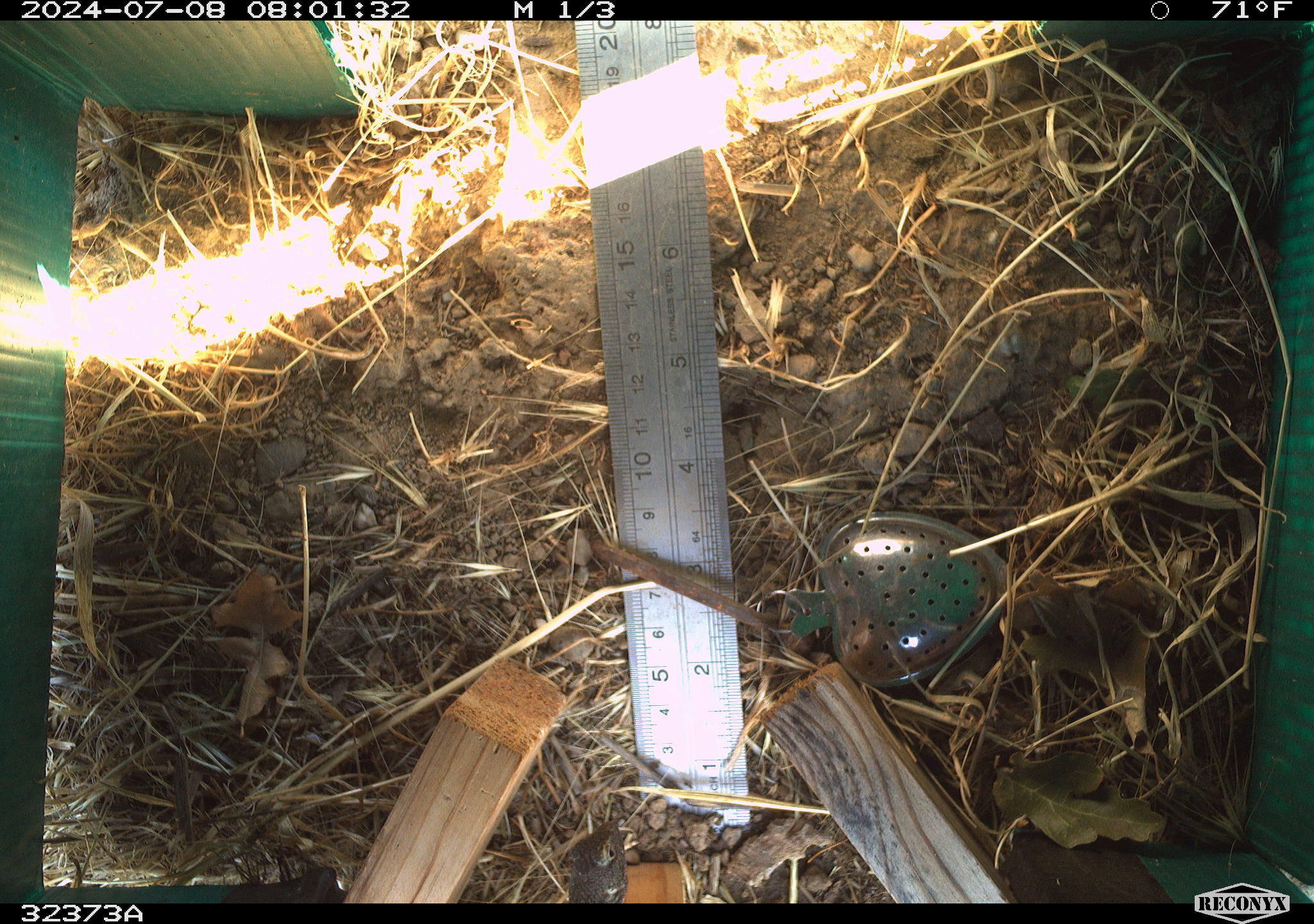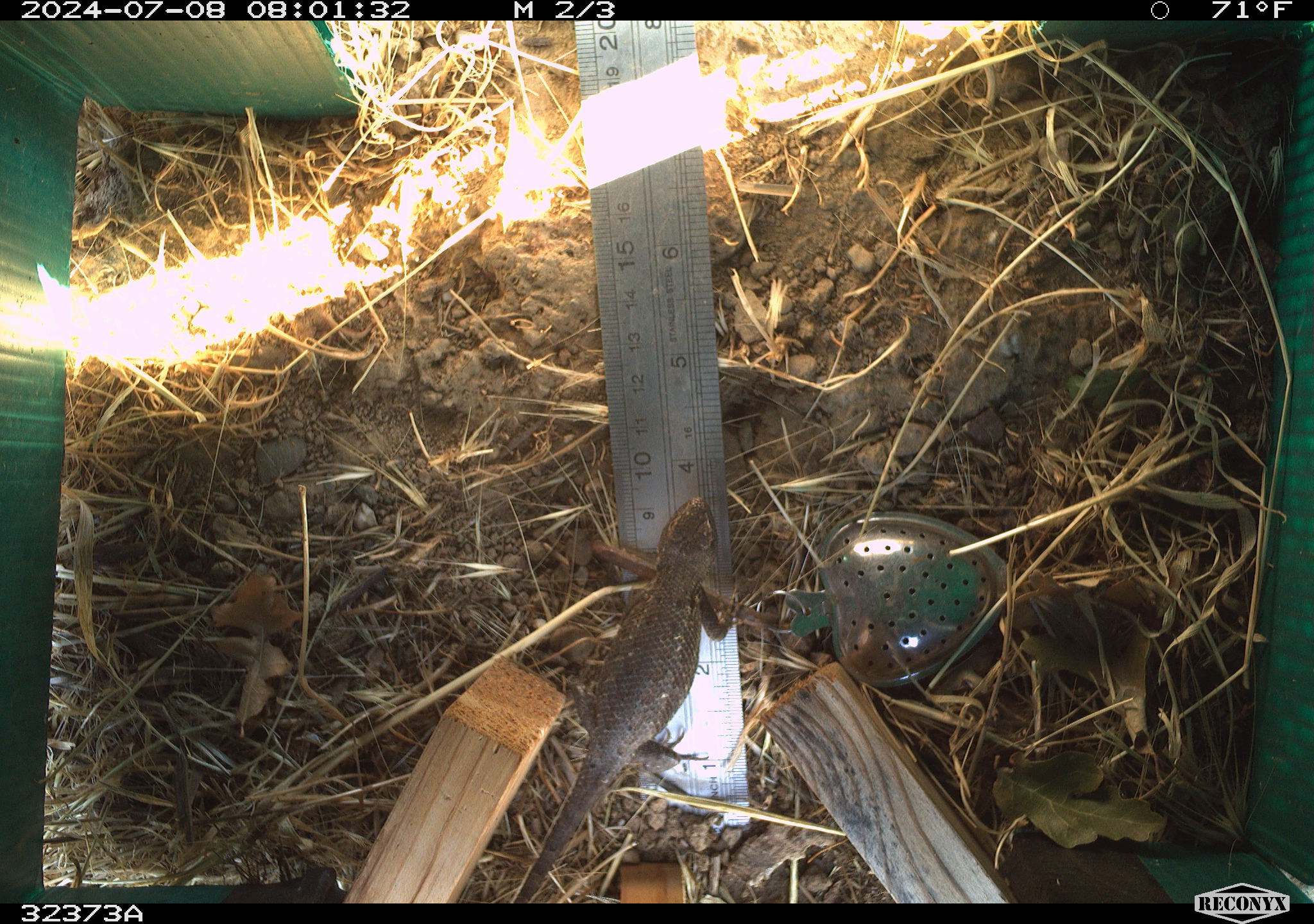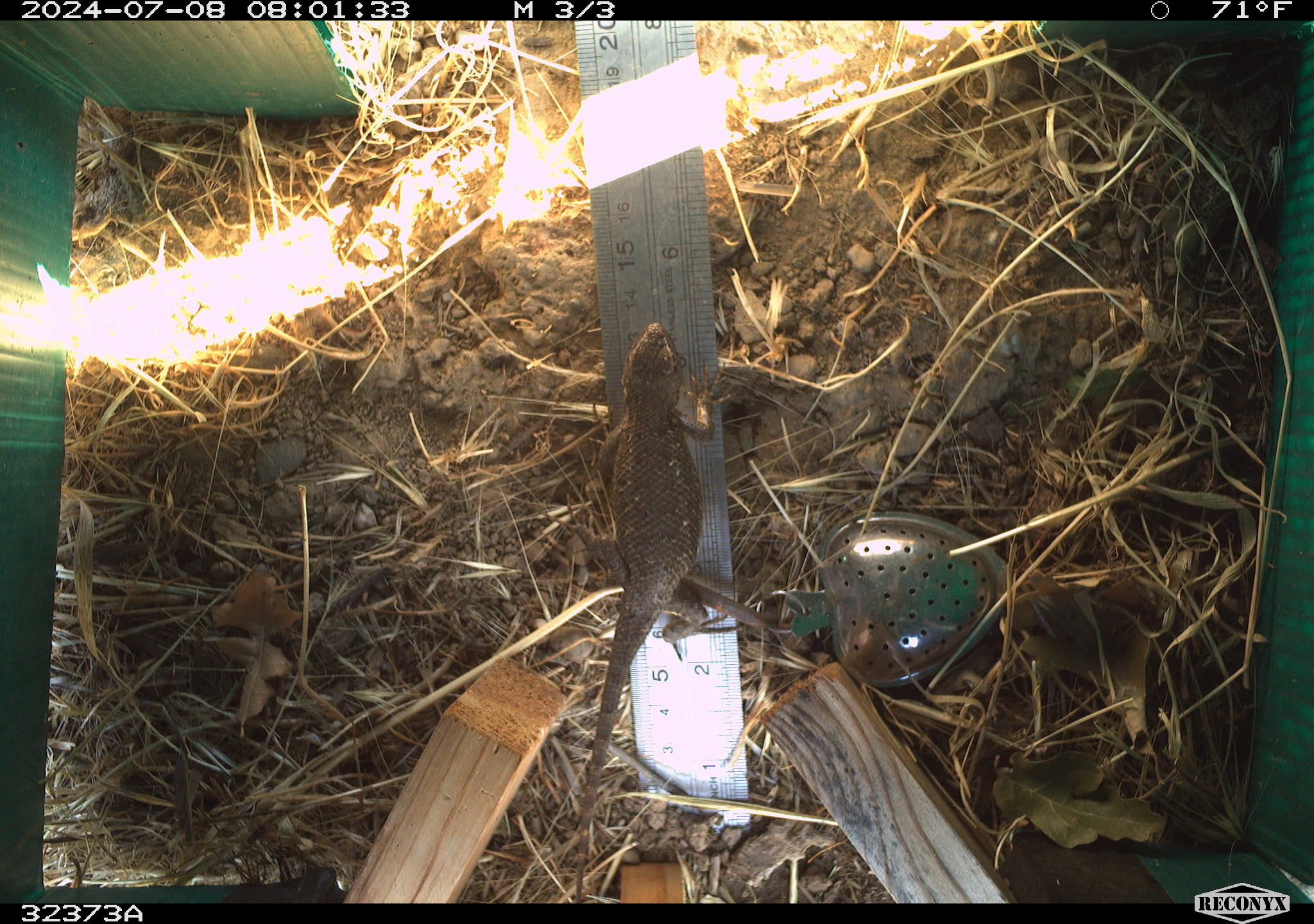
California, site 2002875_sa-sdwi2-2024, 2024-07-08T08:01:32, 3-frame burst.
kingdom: Animalia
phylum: Chordata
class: Reptilia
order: Squamata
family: Phrynosomatidae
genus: Sceloporus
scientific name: Sceloporus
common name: spiny lizards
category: sceloporus species